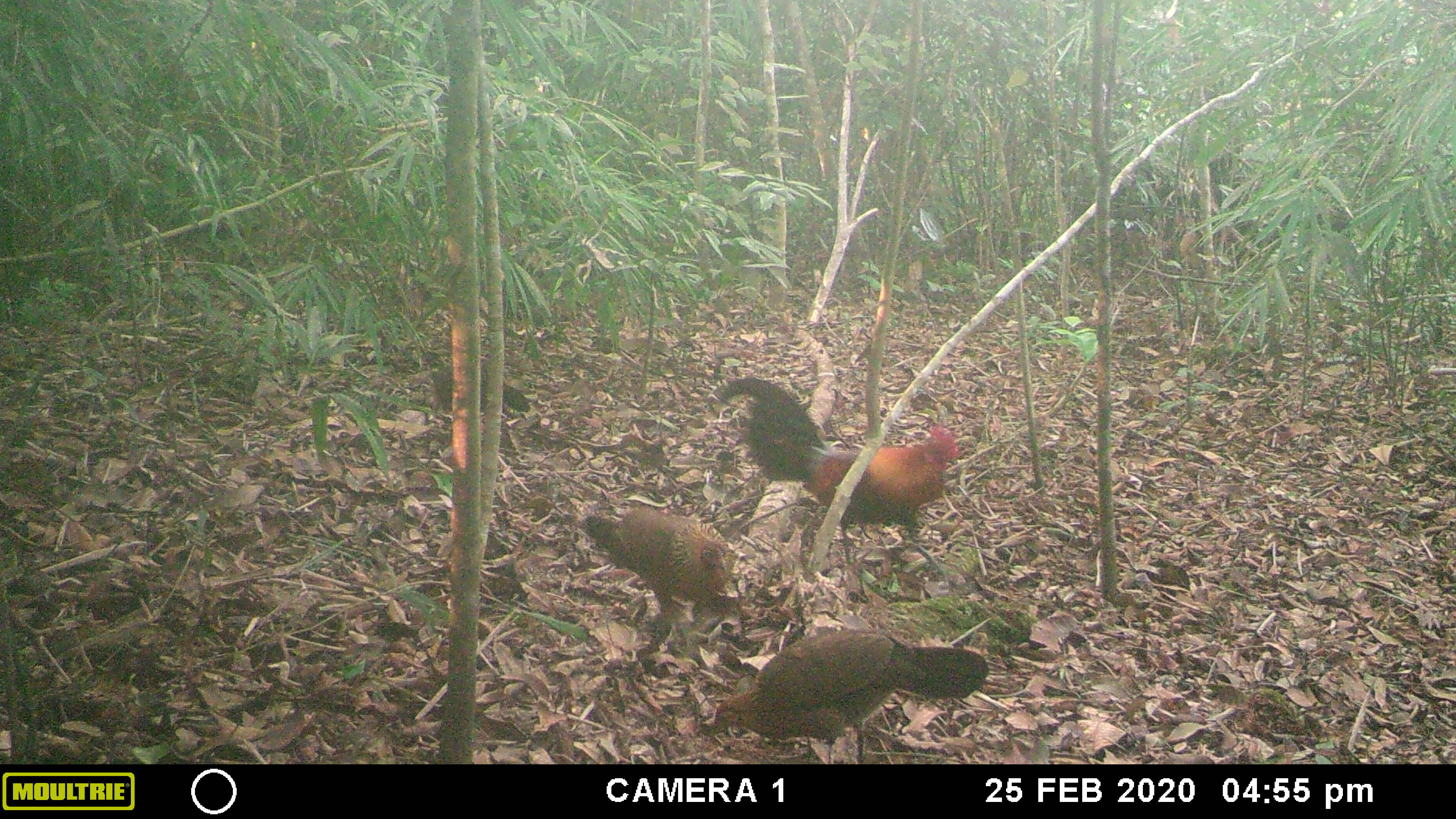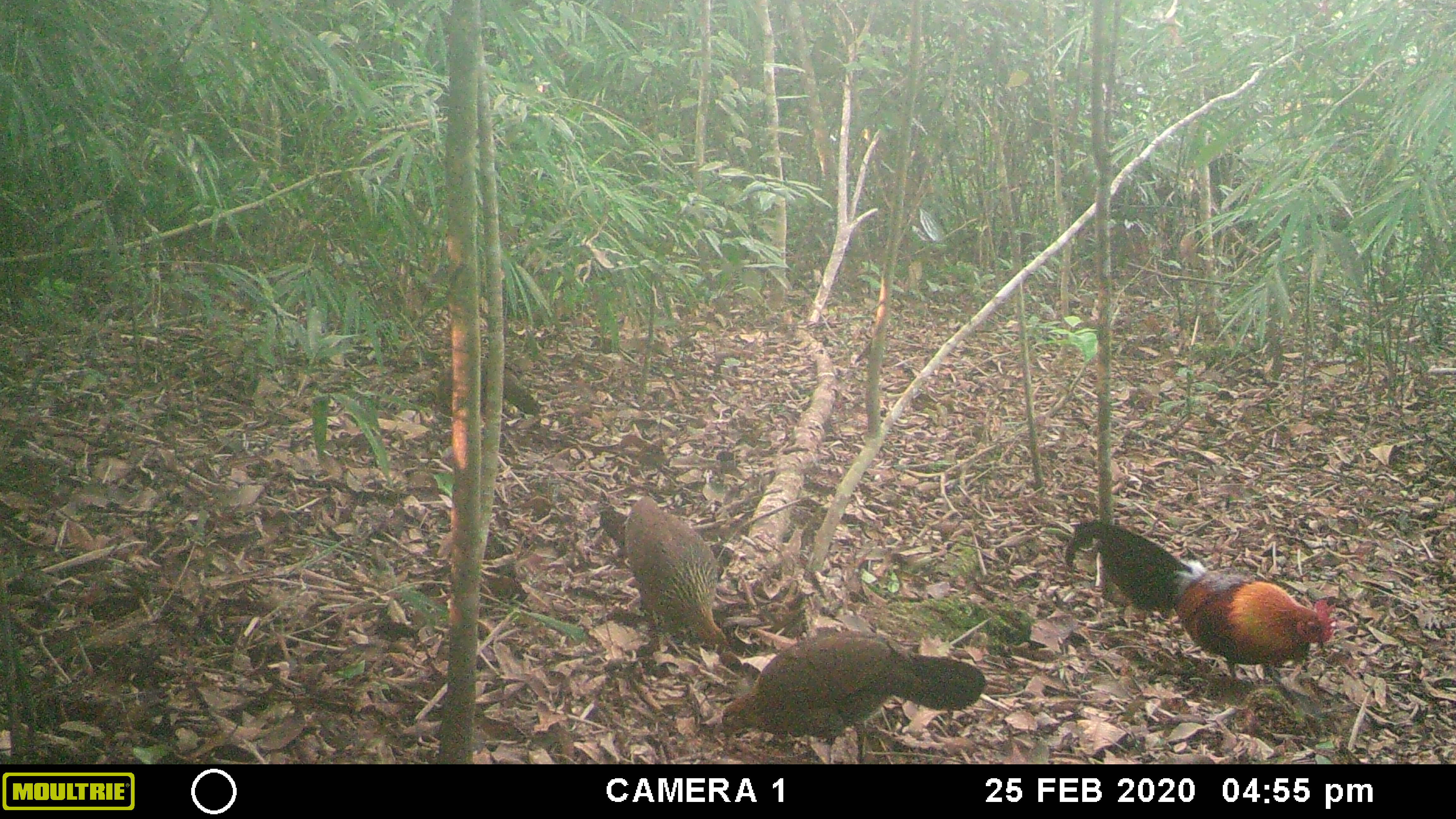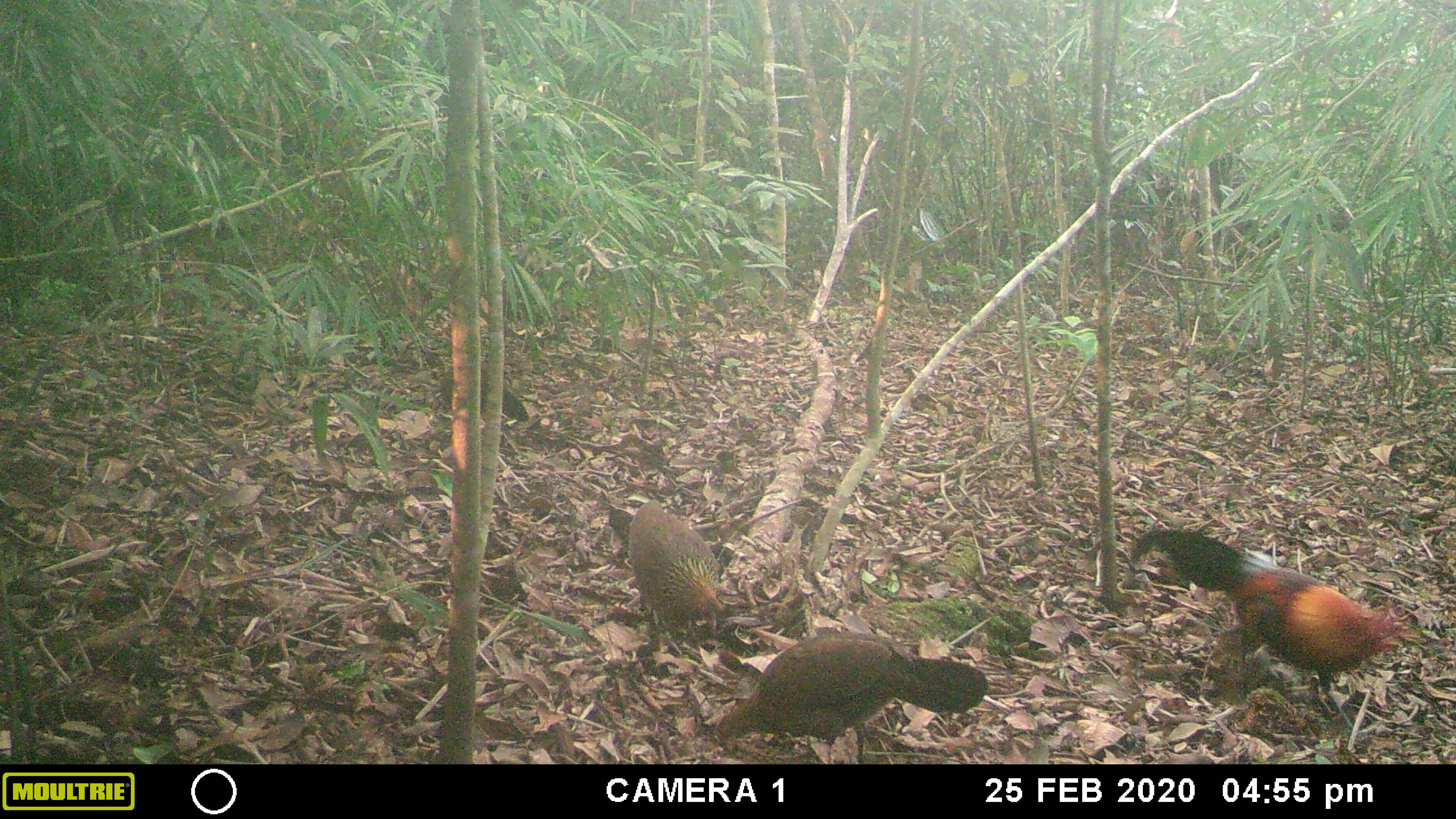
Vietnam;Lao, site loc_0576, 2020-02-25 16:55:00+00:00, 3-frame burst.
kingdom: Animalia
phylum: Chordata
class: Aves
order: Galliformes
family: Phasianidae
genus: Gallus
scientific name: Gallus gallus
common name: red junglefowl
Red junglefowl (Gallus gallus). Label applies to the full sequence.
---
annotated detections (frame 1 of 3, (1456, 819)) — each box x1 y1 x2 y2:
red junglefowl: 718 376 961 568; 709 628 989 764; 582 501 735 646; 431 366 531 416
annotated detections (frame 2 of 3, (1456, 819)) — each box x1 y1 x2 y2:
red junglefowl: 1063 518 1337 705; 721 629 985 764; 596 493 729 649; 418 360 541 421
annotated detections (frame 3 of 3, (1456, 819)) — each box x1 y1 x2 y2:
red junglefowl: 1129 528 1418 705; 713 628 988 764; 605 499 724 653; 426 360 541 421